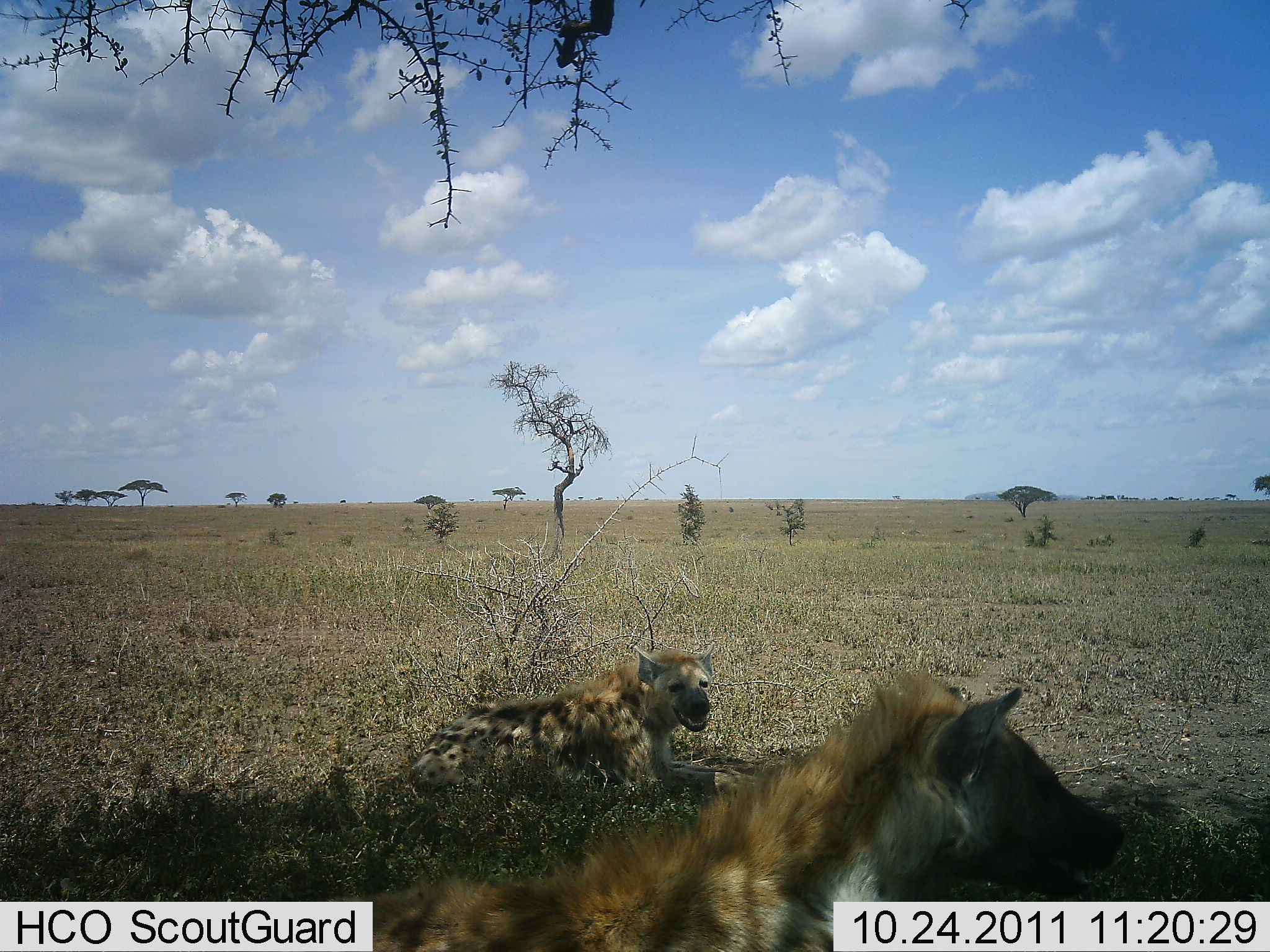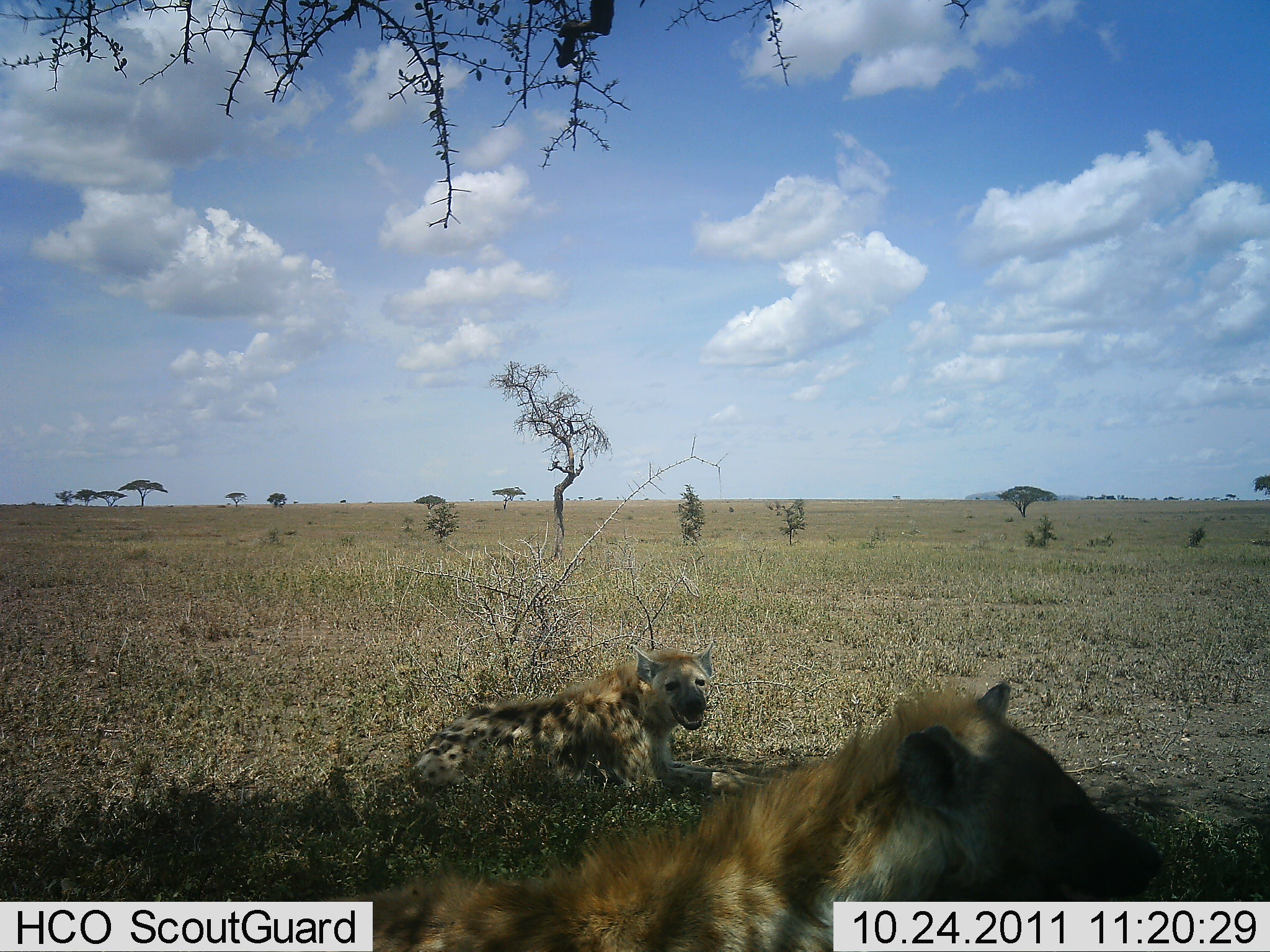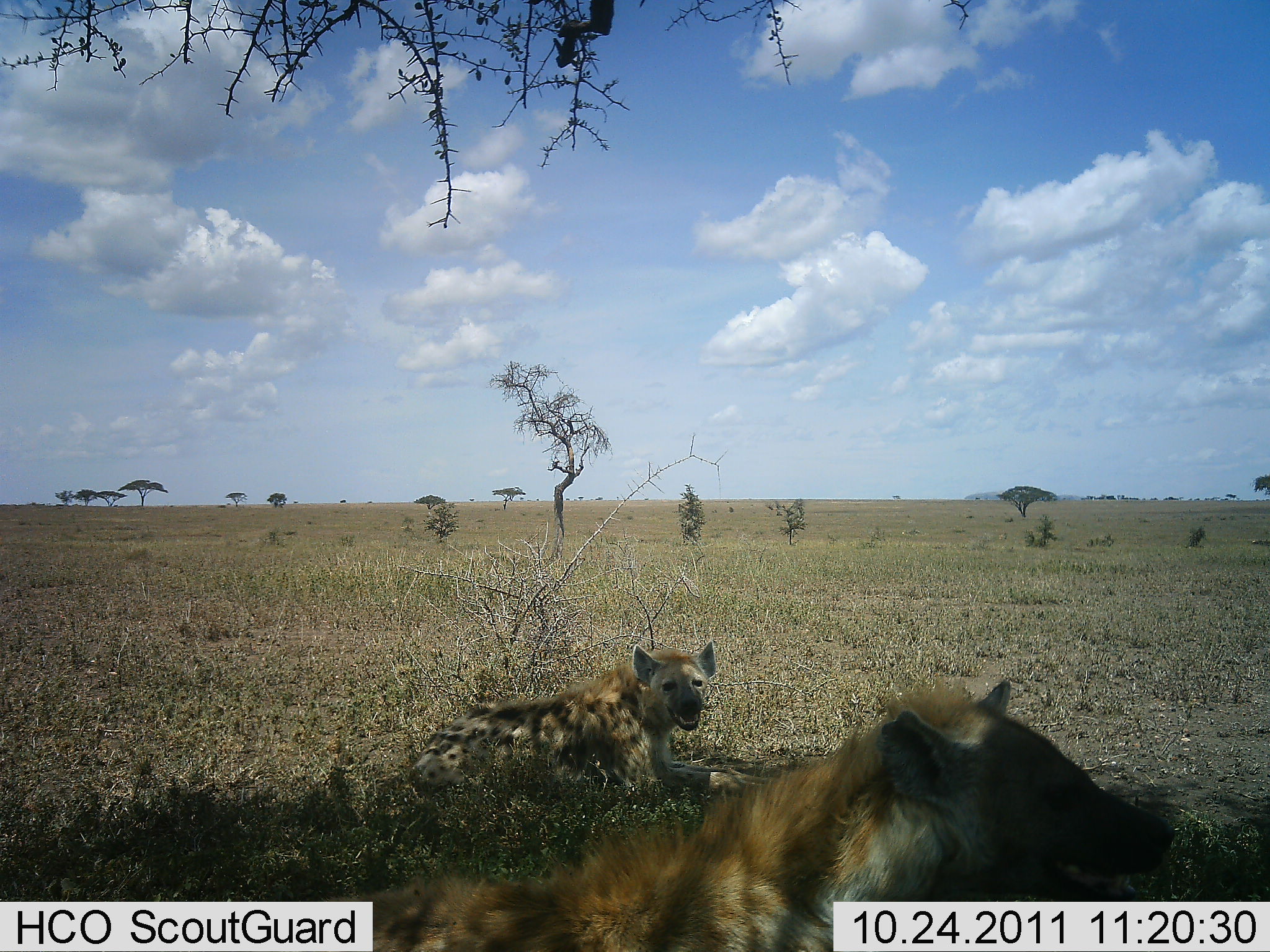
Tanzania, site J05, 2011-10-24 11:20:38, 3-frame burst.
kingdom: Animalia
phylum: Chordata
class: Mammalia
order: Carnivora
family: Hyaenidae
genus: Crocuta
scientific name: Crocuta crocuta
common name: spotted hyena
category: hyenaspotted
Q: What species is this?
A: Hyenaspotted (spotted hyena) (Crocuta crocuta).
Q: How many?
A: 2.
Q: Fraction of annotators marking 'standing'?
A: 0%.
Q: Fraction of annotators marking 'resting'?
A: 93%.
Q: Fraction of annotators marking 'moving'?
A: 0%.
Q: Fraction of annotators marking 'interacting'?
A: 0%.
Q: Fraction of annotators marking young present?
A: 0%.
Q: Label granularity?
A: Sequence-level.